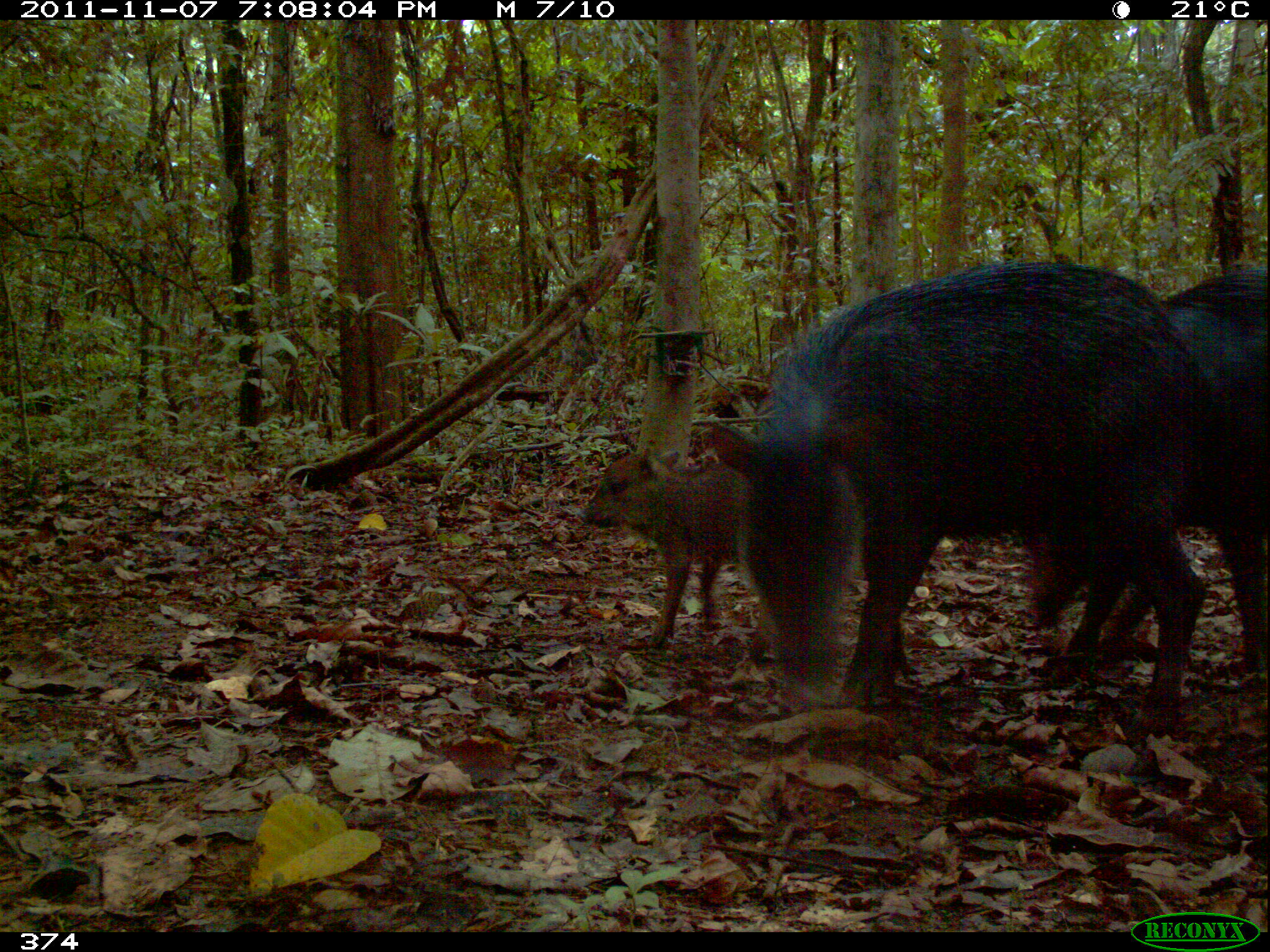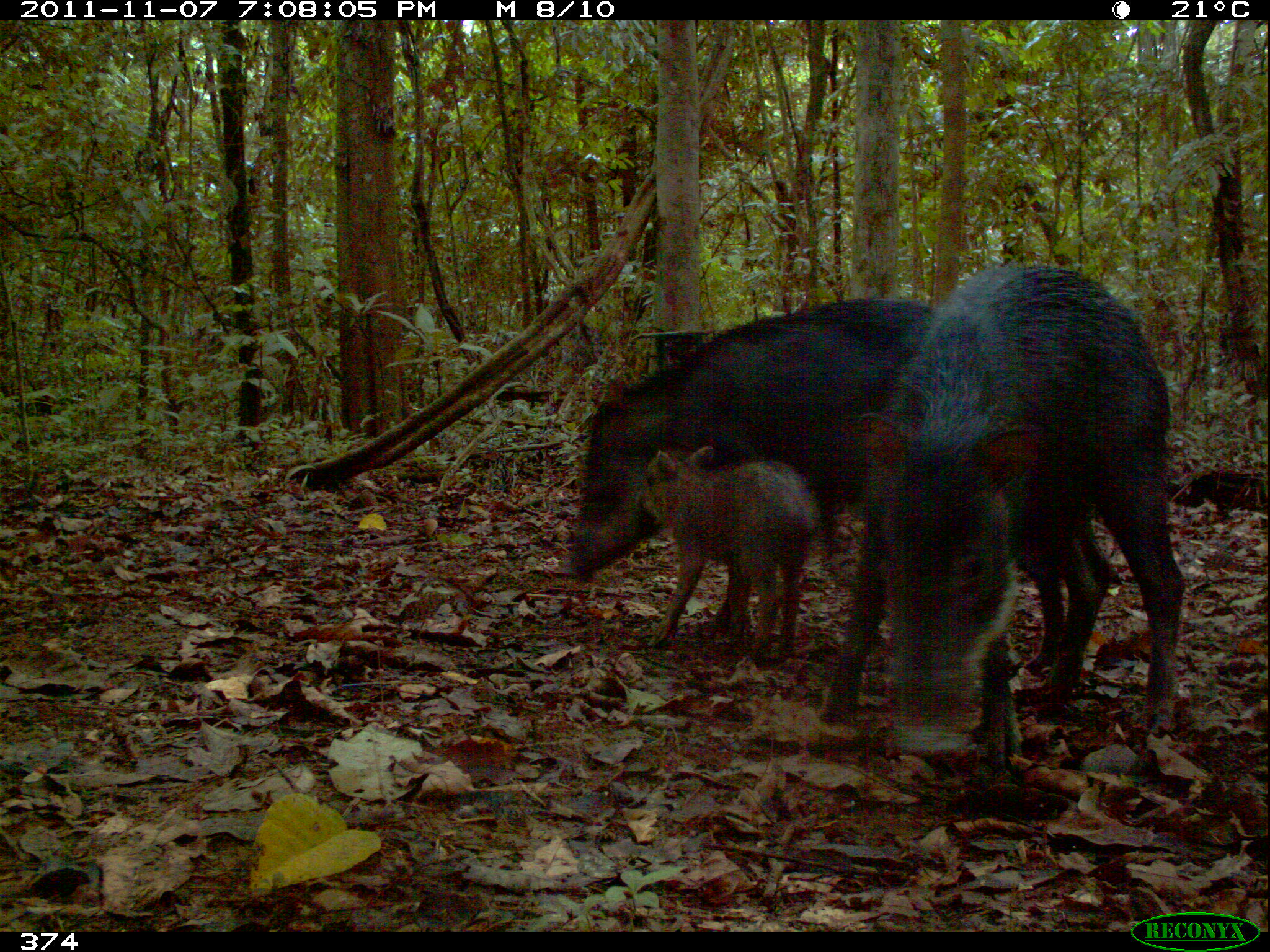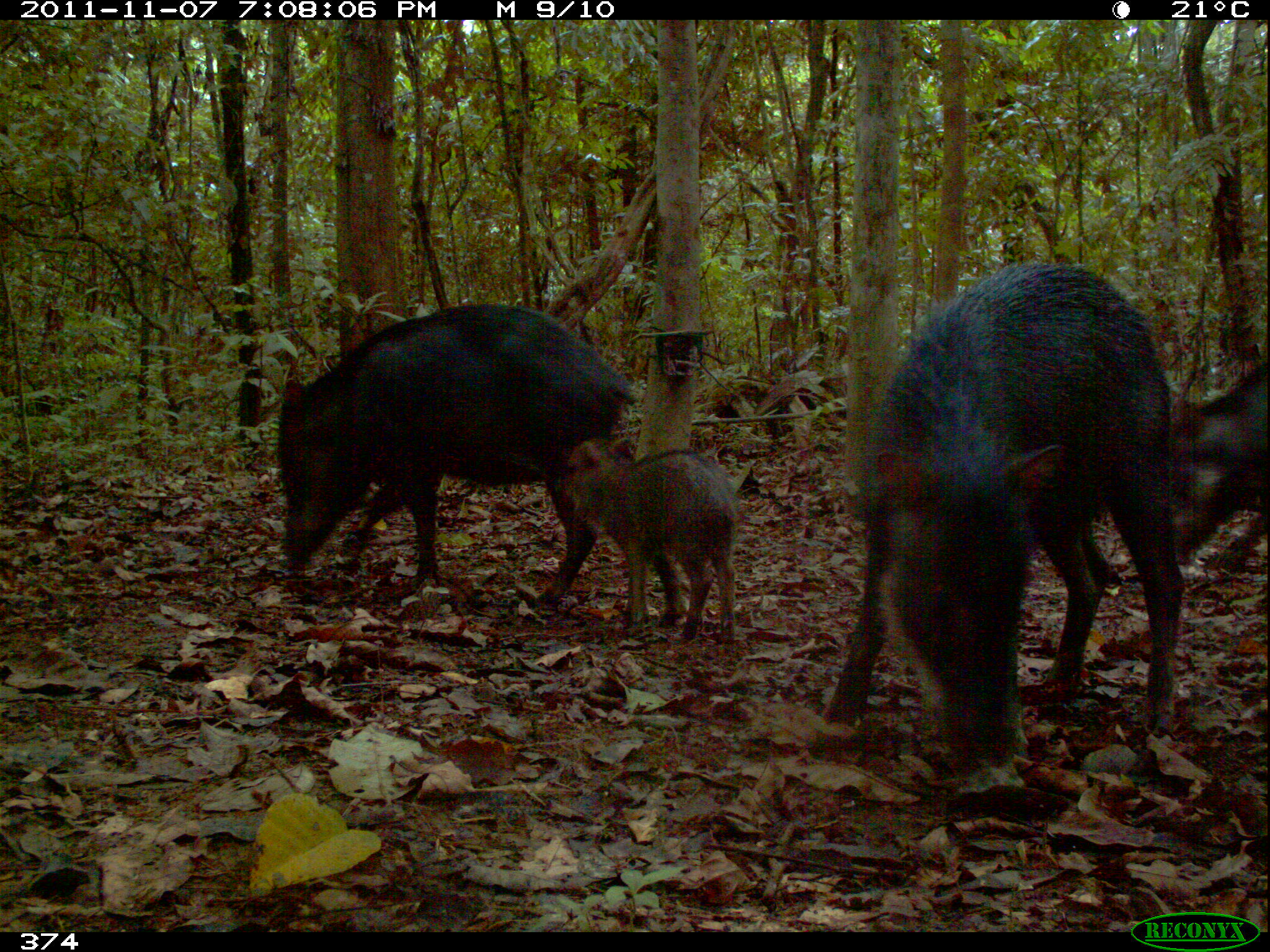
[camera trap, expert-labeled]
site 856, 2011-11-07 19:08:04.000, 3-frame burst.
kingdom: Animalia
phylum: Chordata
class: Mammalia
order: Artiodactyla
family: Tayassuidae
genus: Tayassu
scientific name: Tayassu pecari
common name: white-lipped peccary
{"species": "Tayassu pecari (white-lipped peccary)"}